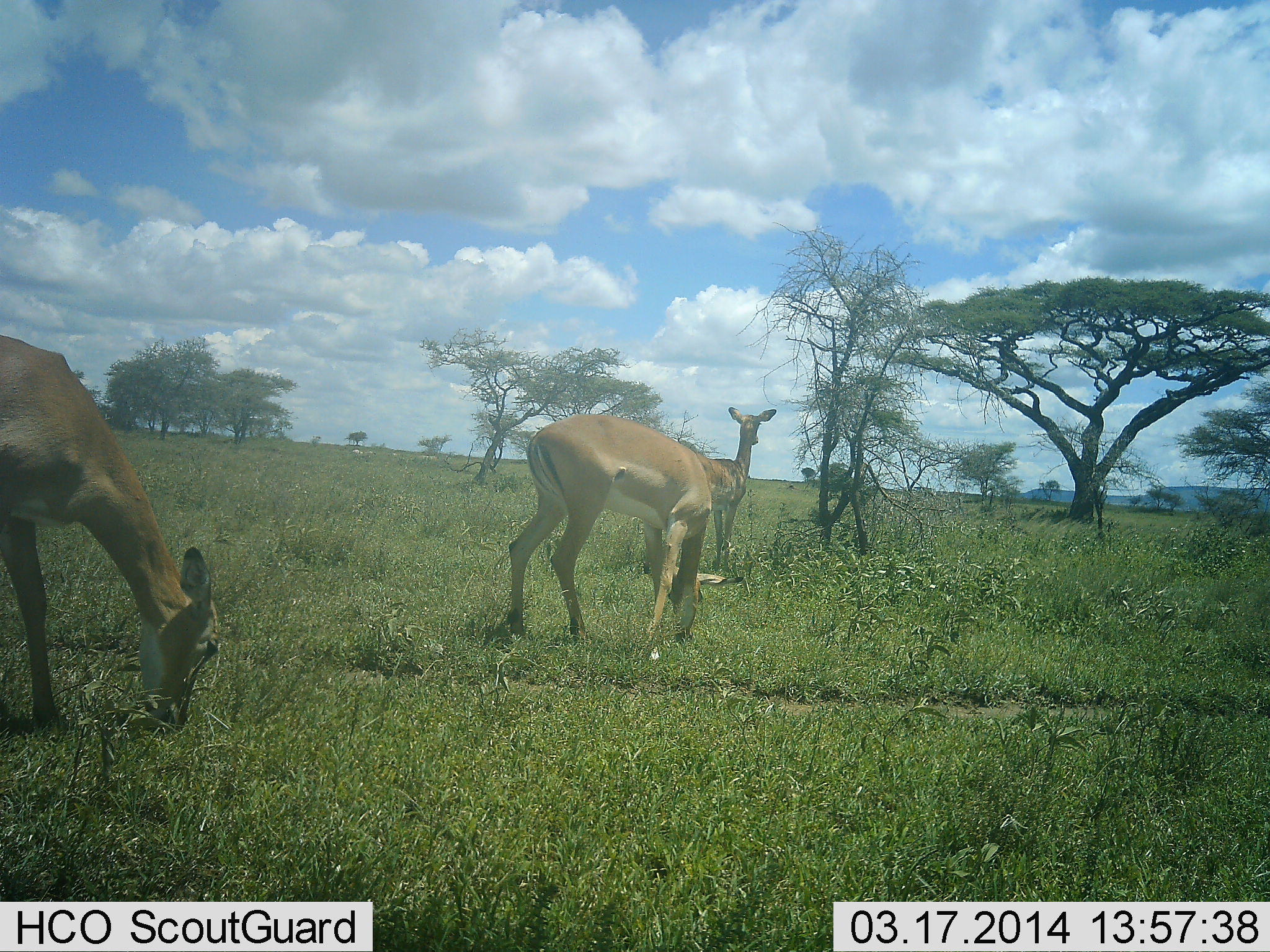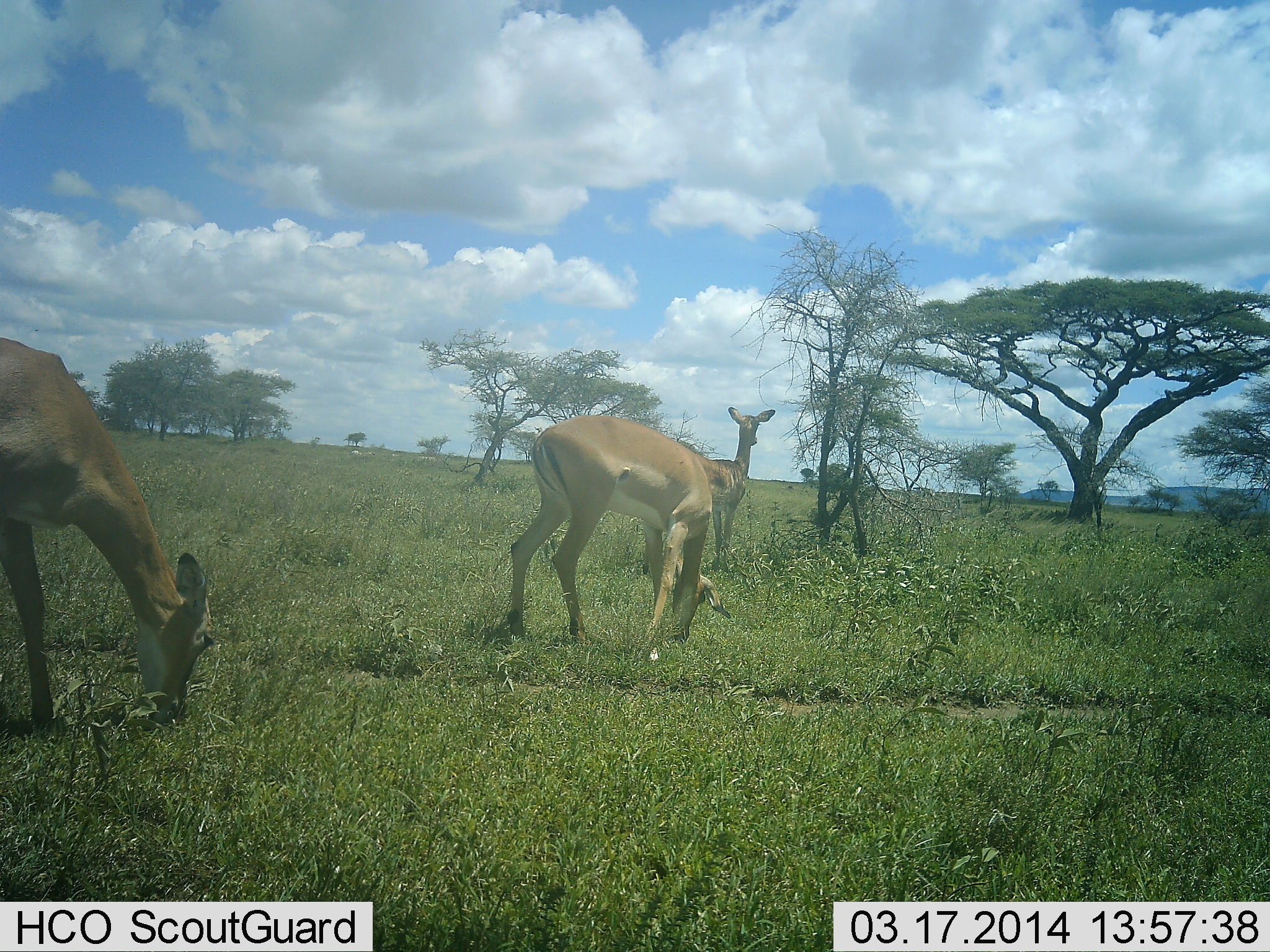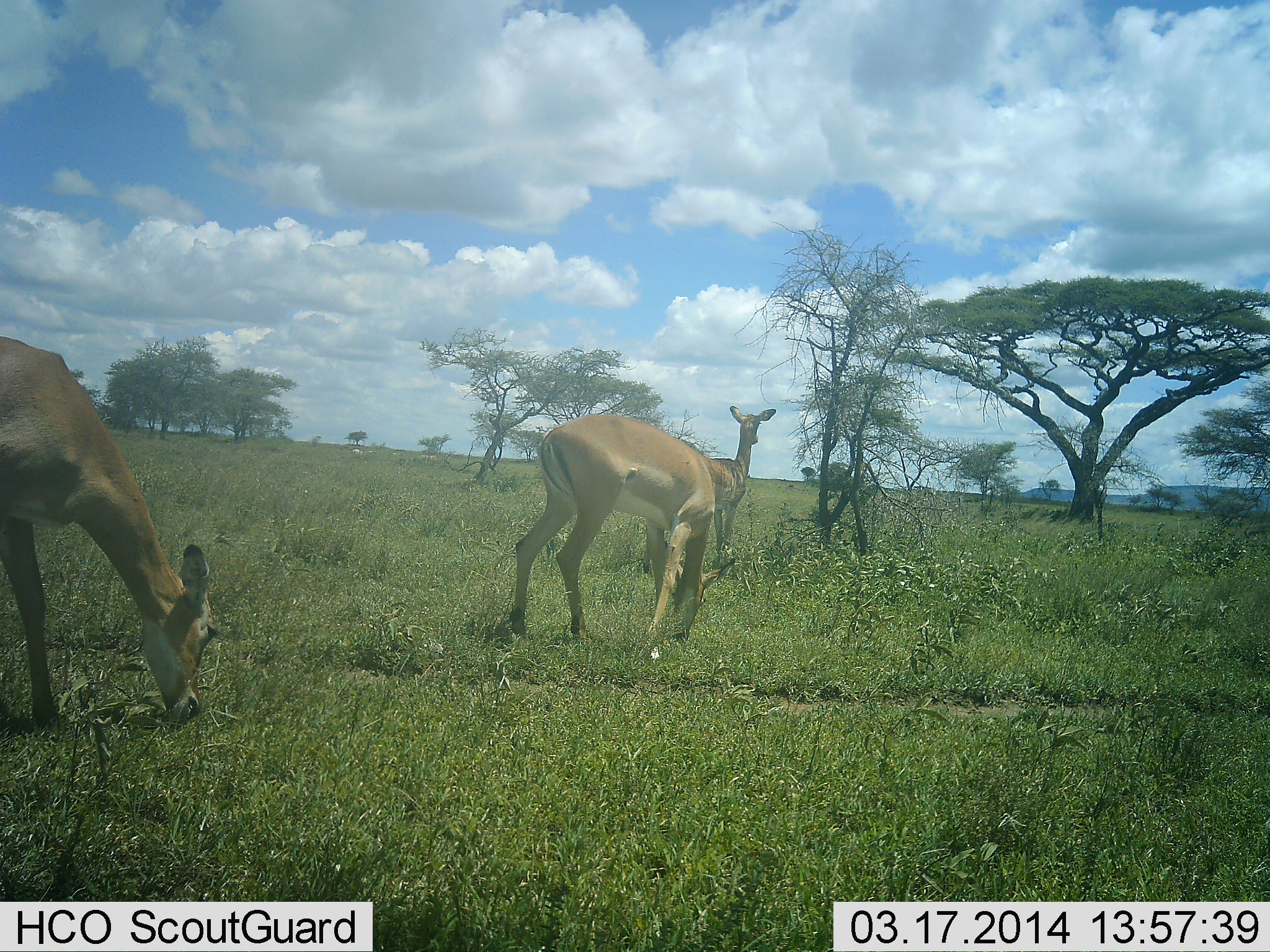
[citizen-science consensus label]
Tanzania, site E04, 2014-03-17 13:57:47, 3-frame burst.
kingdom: Animalia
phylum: Chordata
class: Mammalia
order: Artiodactyla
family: Bovidae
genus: Aepyceros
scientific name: Aepyceros melampus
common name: impala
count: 3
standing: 70%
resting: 0%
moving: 0%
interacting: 0%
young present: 0%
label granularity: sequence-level